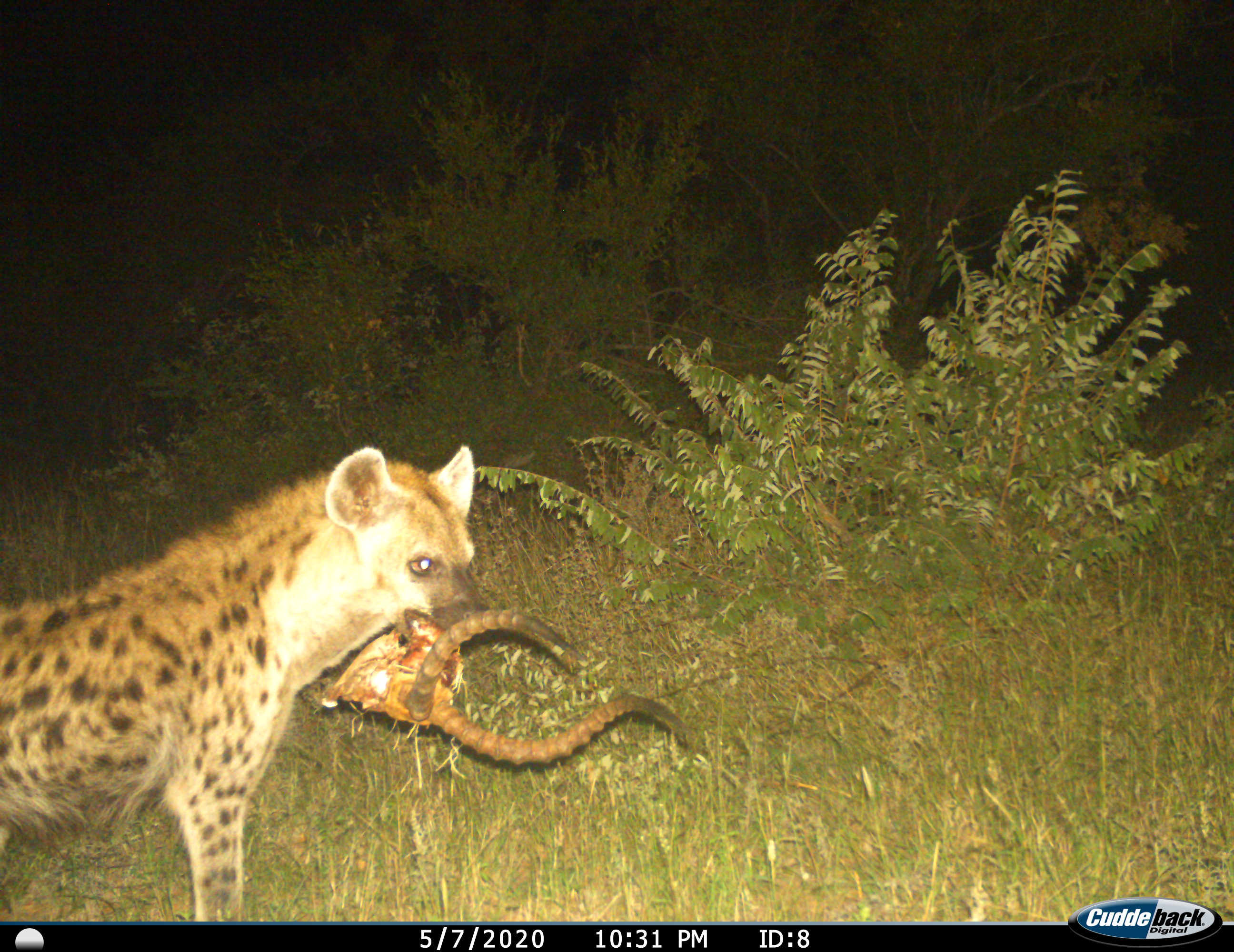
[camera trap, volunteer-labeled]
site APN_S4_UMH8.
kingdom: Animalia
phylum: Chordata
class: Mammalia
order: Carnivora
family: Hyaenidae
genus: Crocuta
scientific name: Crocuta crocuta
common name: spotted hyena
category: hyenaspotted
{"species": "hyenaspotted (spotted hyena) (Crocuta crocuta)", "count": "1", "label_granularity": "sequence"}